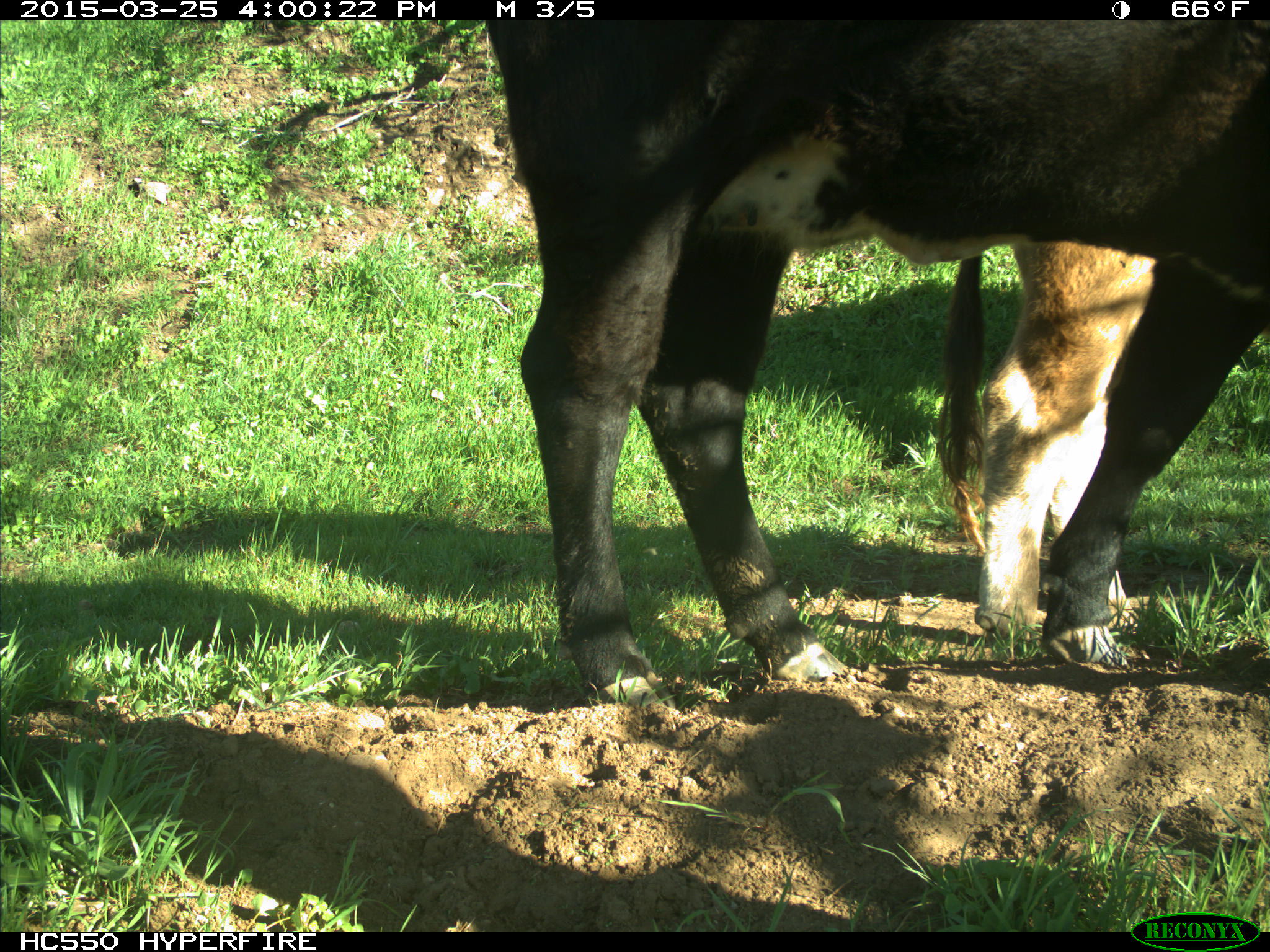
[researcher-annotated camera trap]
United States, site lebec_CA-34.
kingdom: Animalia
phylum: Chordata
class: Mammalia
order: Artiodactyla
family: Bovidae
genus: Bos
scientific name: Bos taurus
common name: domestic cow